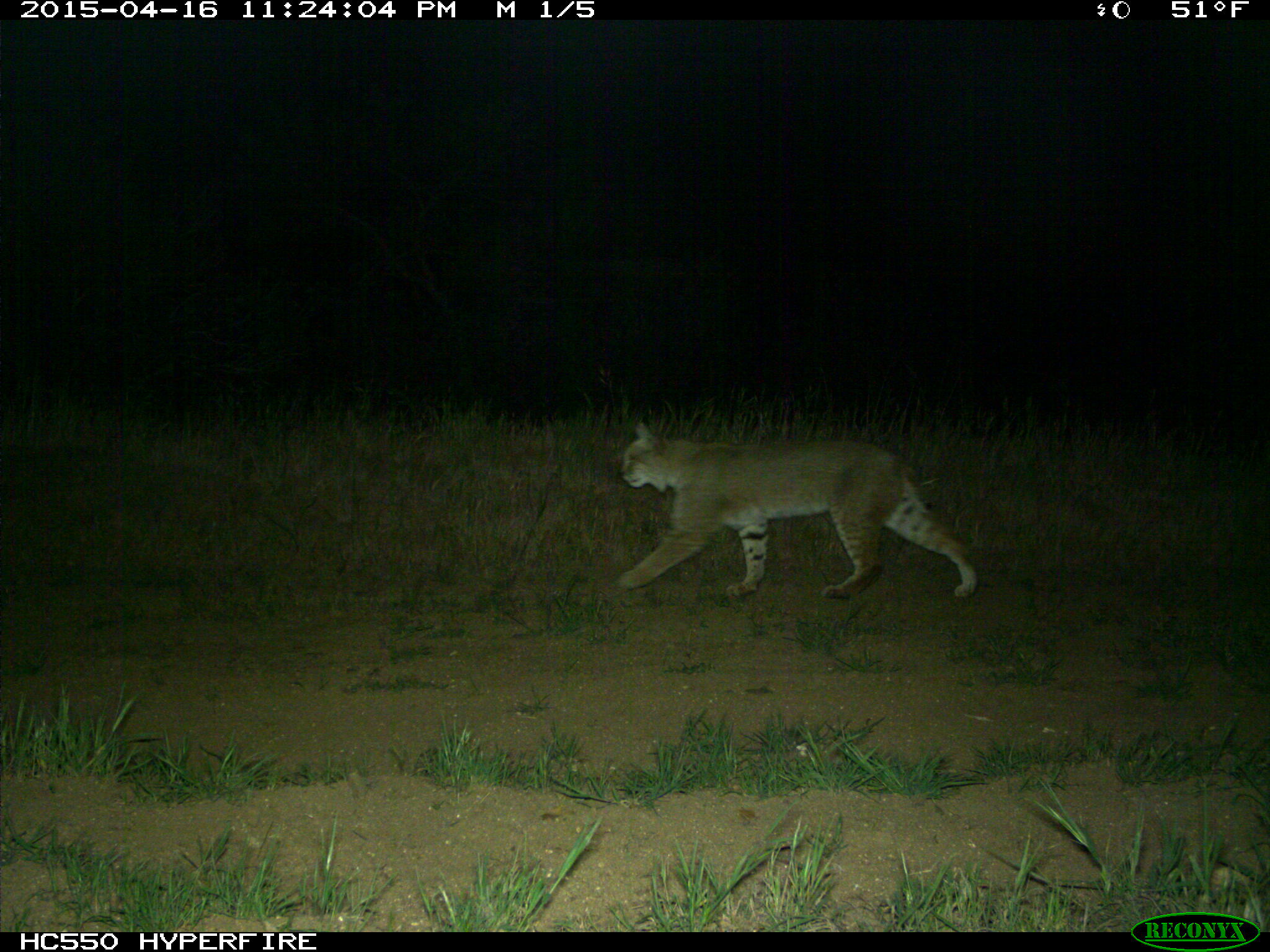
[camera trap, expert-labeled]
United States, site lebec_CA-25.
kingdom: Animalia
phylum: Chordata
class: Mammalia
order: Carnivora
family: Felidae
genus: Lynx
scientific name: Lynx rufus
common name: bobcat